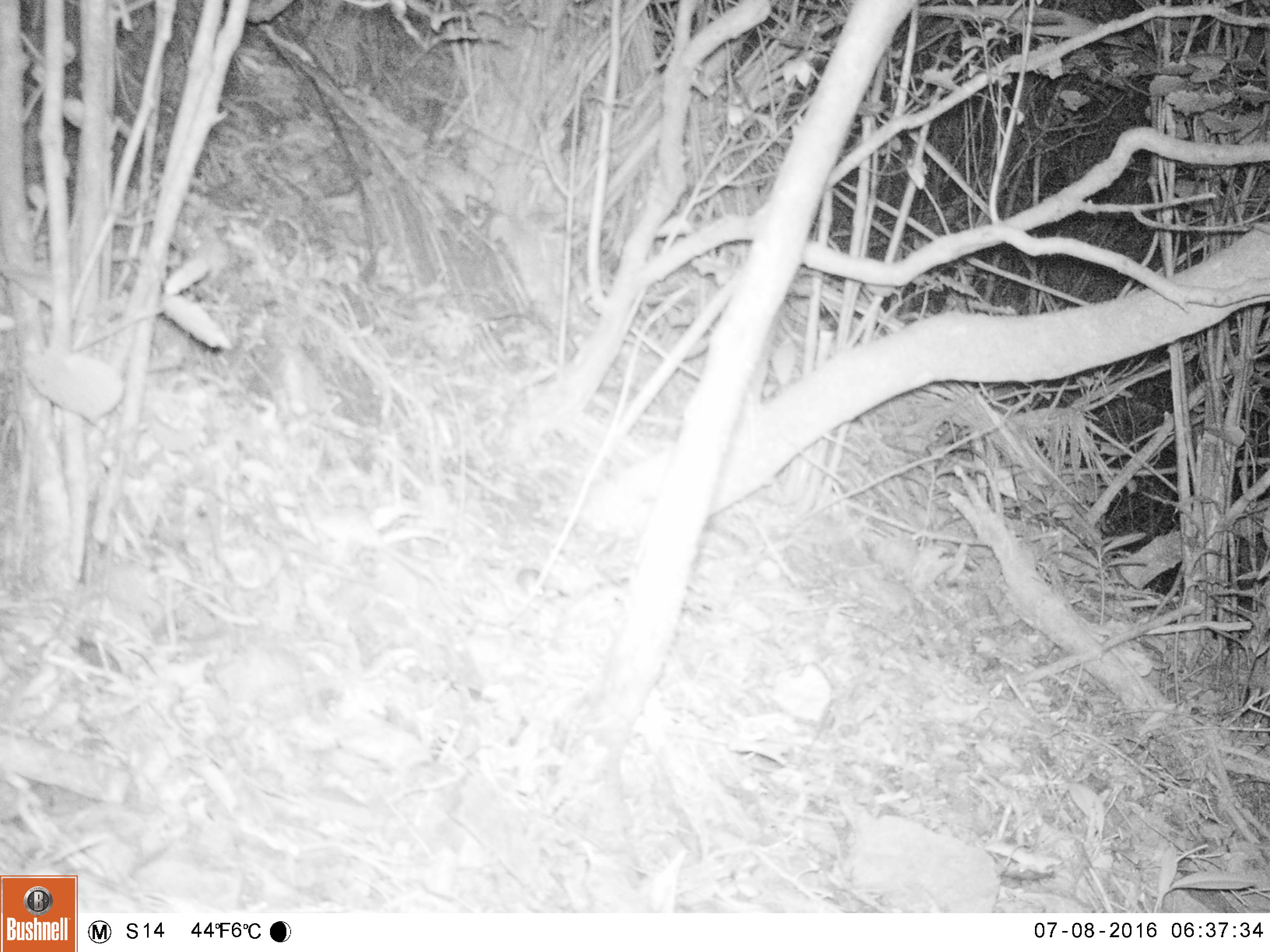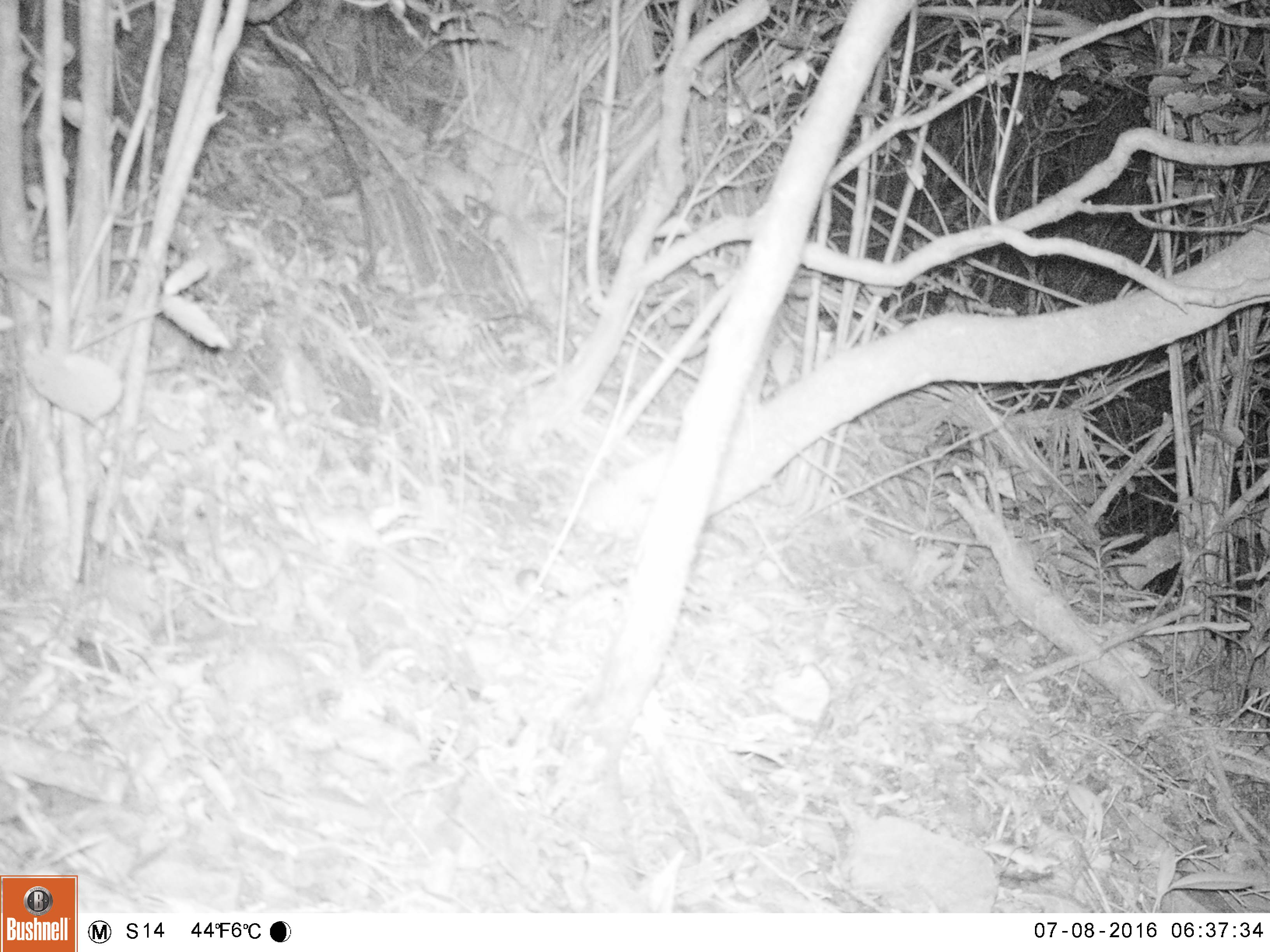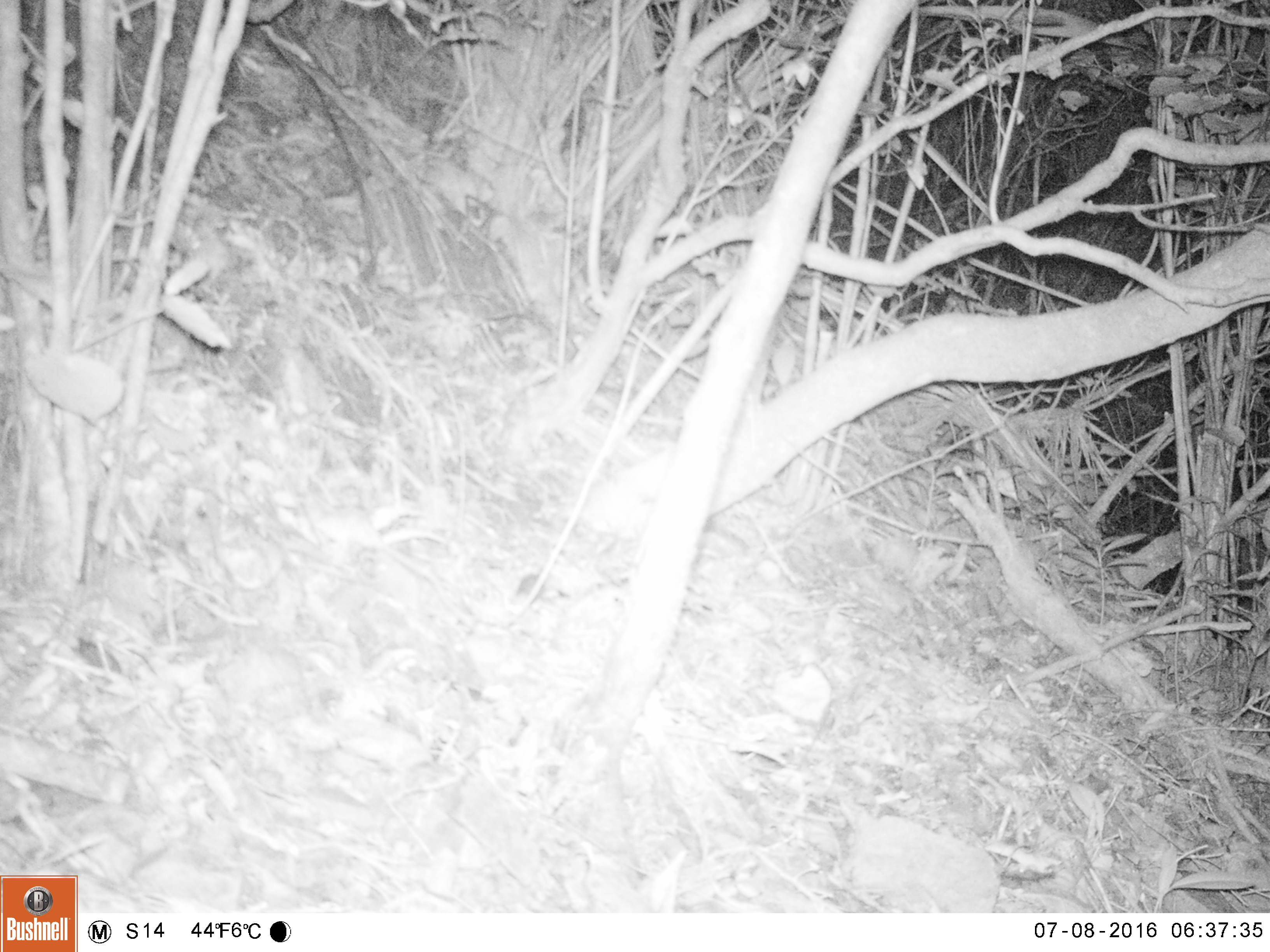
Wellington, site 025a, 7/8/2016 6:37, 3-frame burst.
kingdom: Animalia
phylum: Chordata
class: Mammalia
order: Rodentia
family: Muridae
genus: Mus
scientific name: Mus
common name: mouse